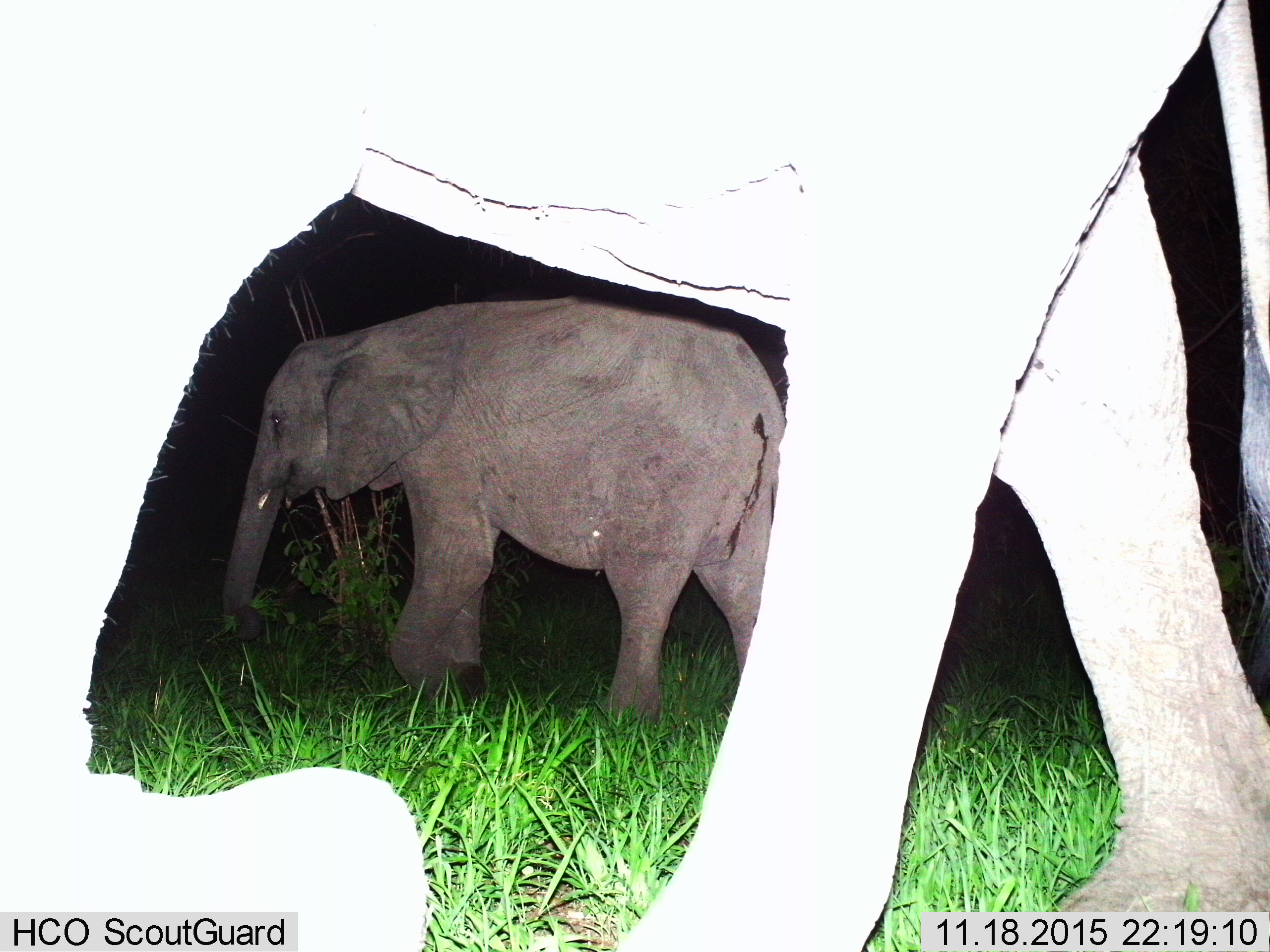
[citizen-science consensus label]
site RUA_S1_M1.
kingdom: Animalia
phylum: Chordata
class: Mammalia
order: Proboscidea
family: Elephantidae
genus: Loxodonta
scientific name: Loxodonta africana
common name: african bush elephant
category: elephant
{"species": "elephant (african bush elephant) (Loxodonta africana)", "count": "2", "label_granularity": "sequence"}